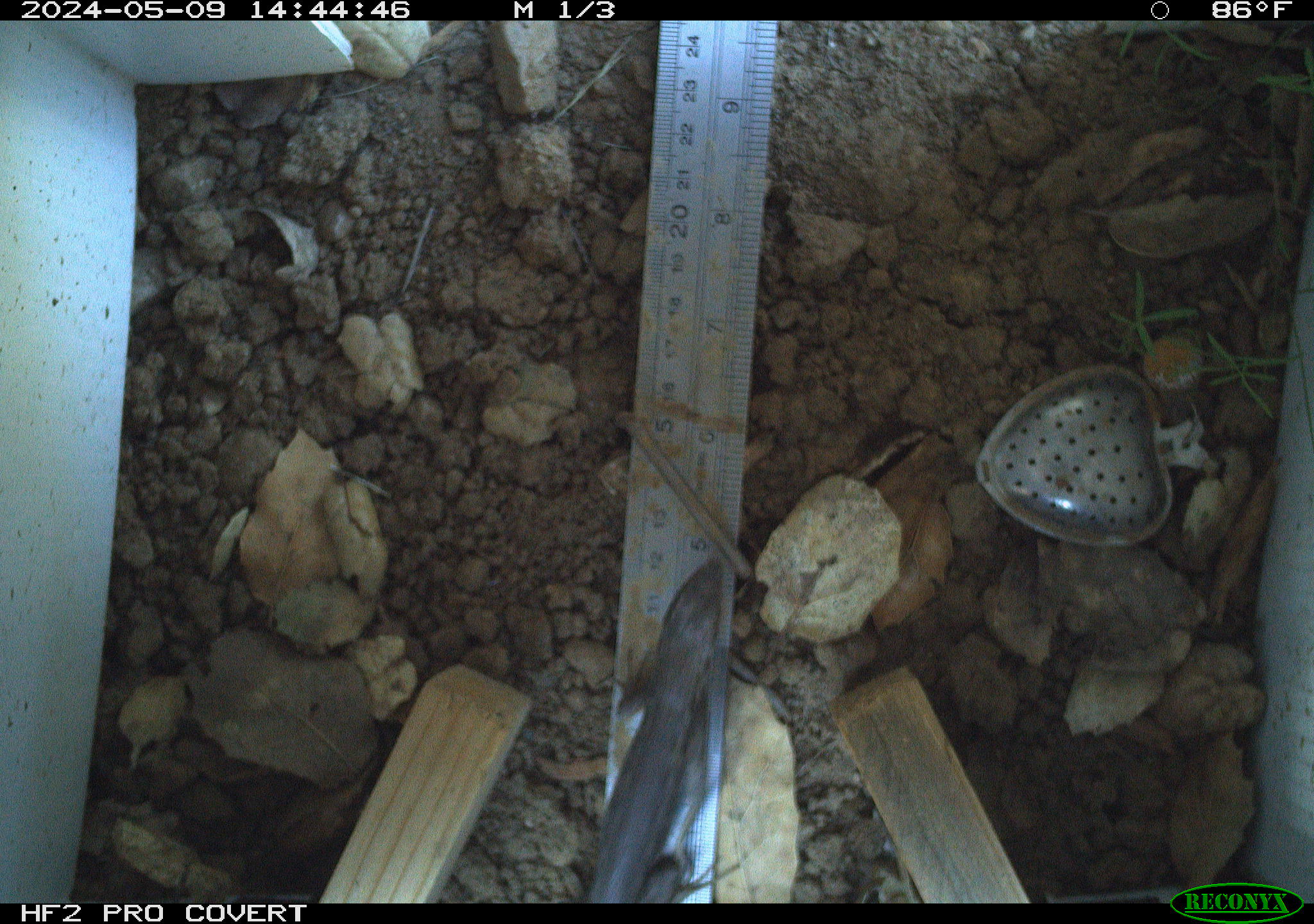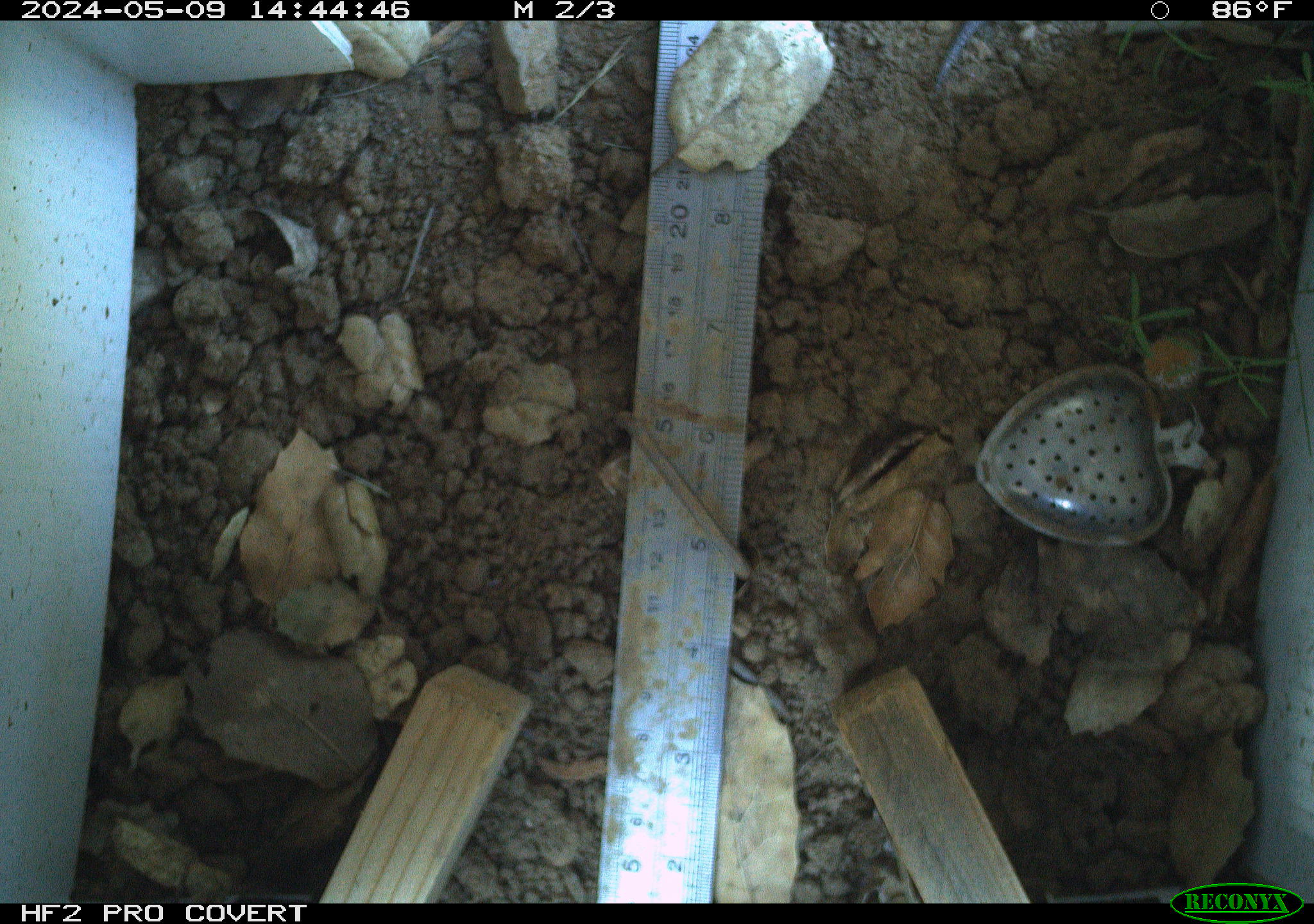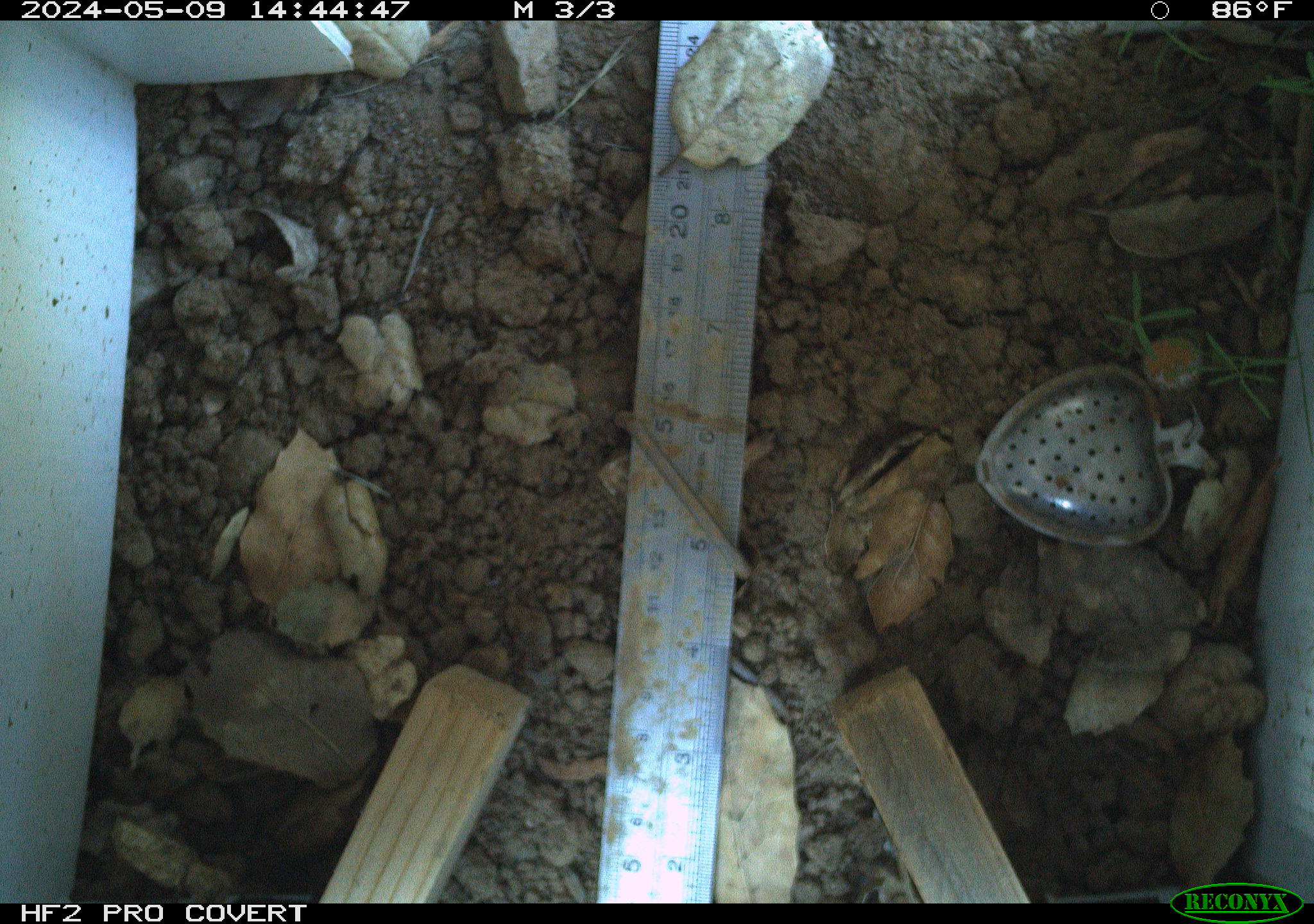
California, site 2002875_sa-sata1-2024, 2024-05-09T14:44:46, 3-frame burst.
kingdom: Animalia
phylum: Chordata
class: Reptilia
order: Squamata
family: Phrynosomatidae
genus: Sceloporus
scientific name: Sceloporus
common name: spiny lizards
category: sceloporus species